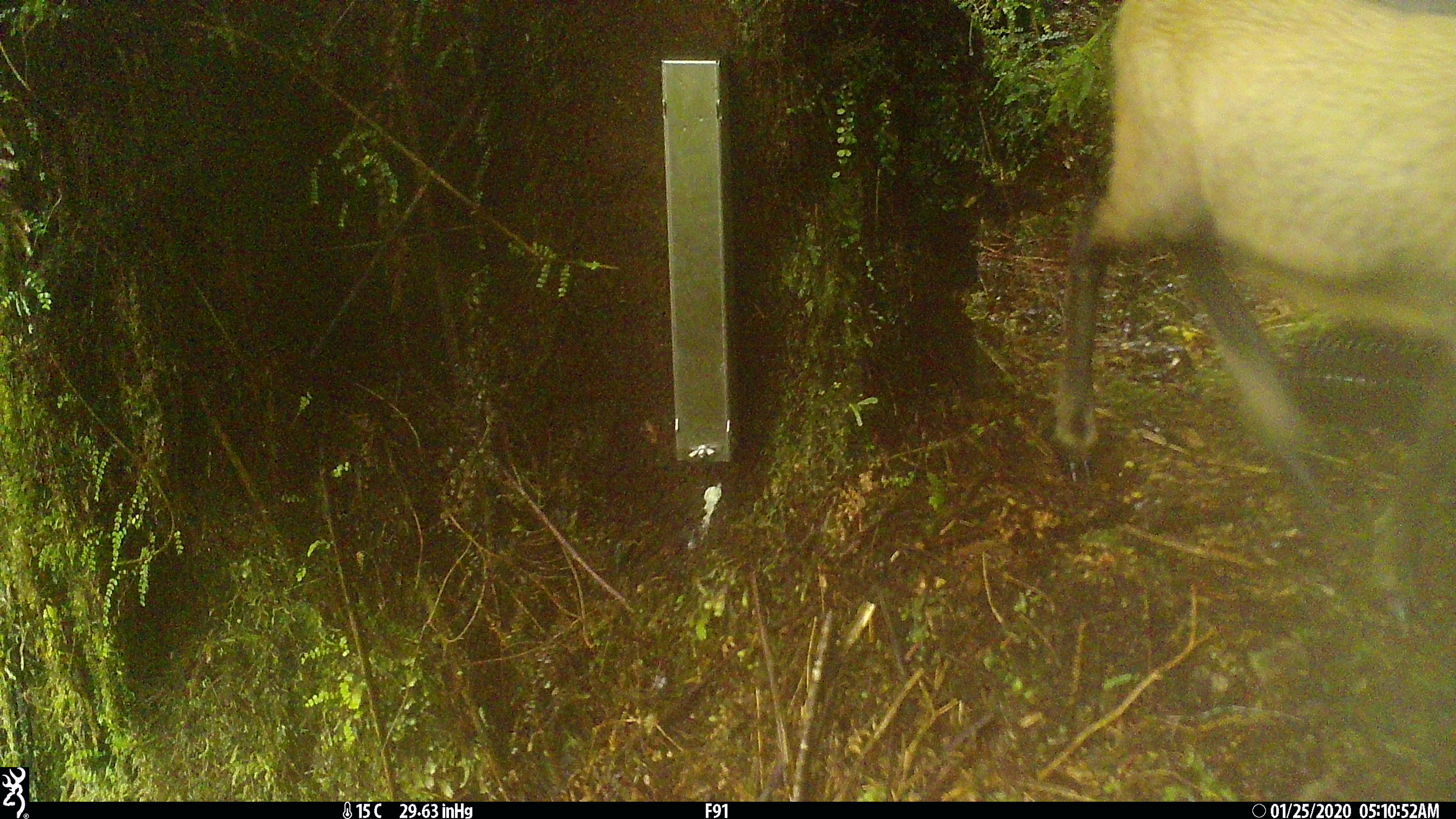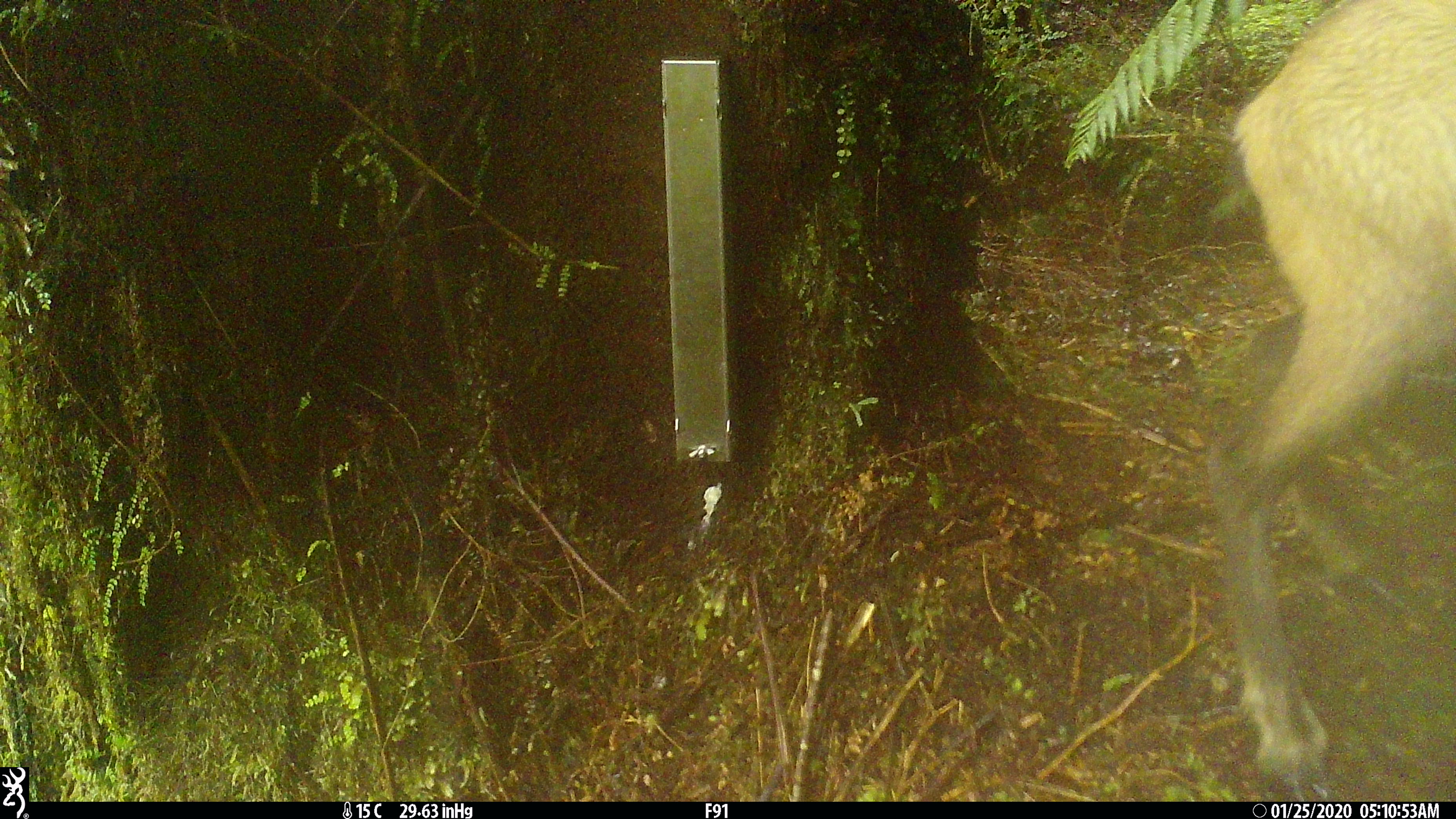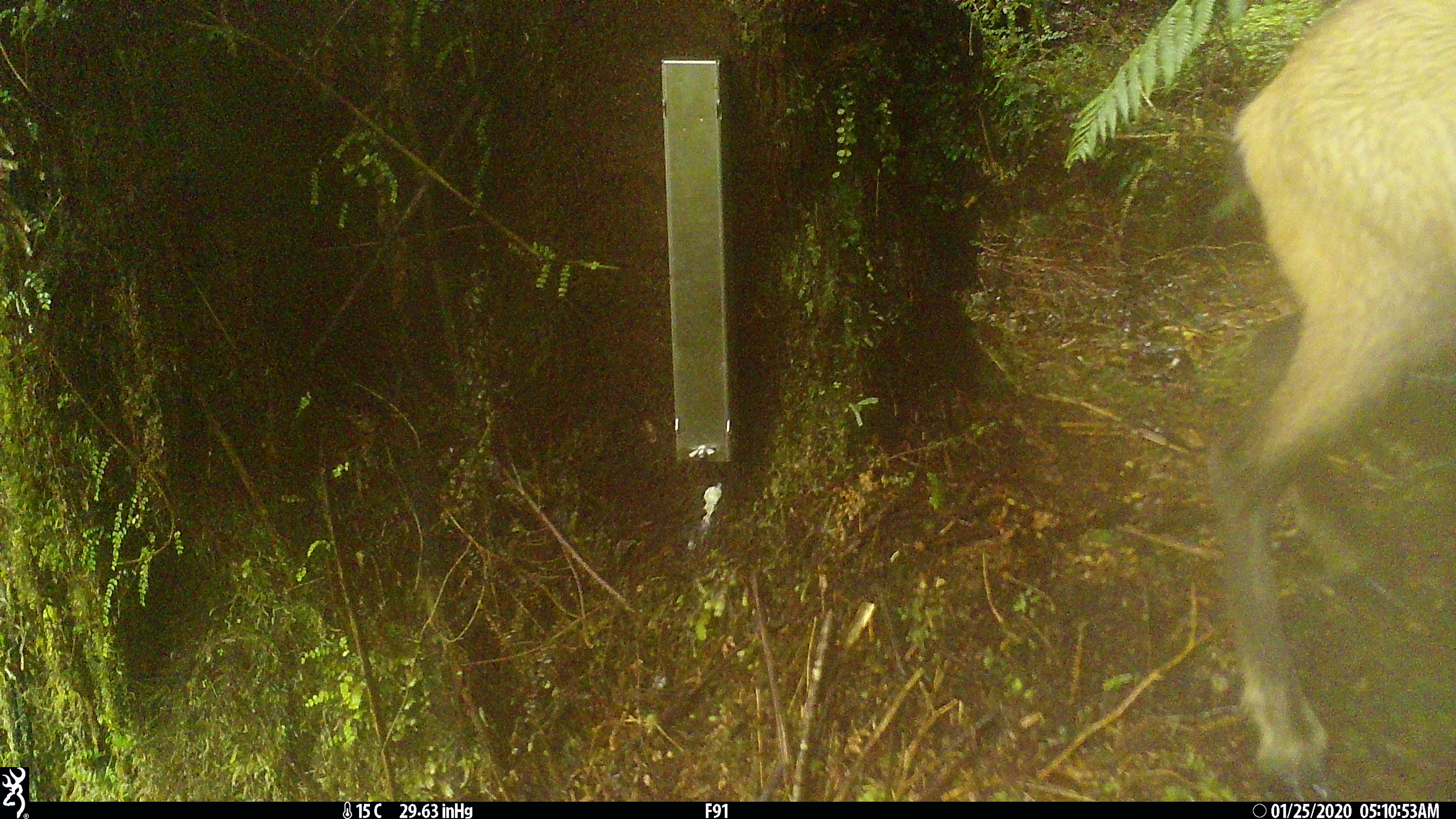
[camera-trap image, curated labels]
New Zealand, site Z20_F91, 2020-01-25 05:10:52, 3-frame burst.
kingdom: Animalia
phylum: Chordata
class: Mammalia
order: Artiodactyla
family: Bovidae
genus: Rupicapra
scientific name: Rupicapra rupicapra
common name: alpine chamois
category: chamois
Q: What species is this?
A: Chamois (alpine chamois) (Rupicapra rupicapra).